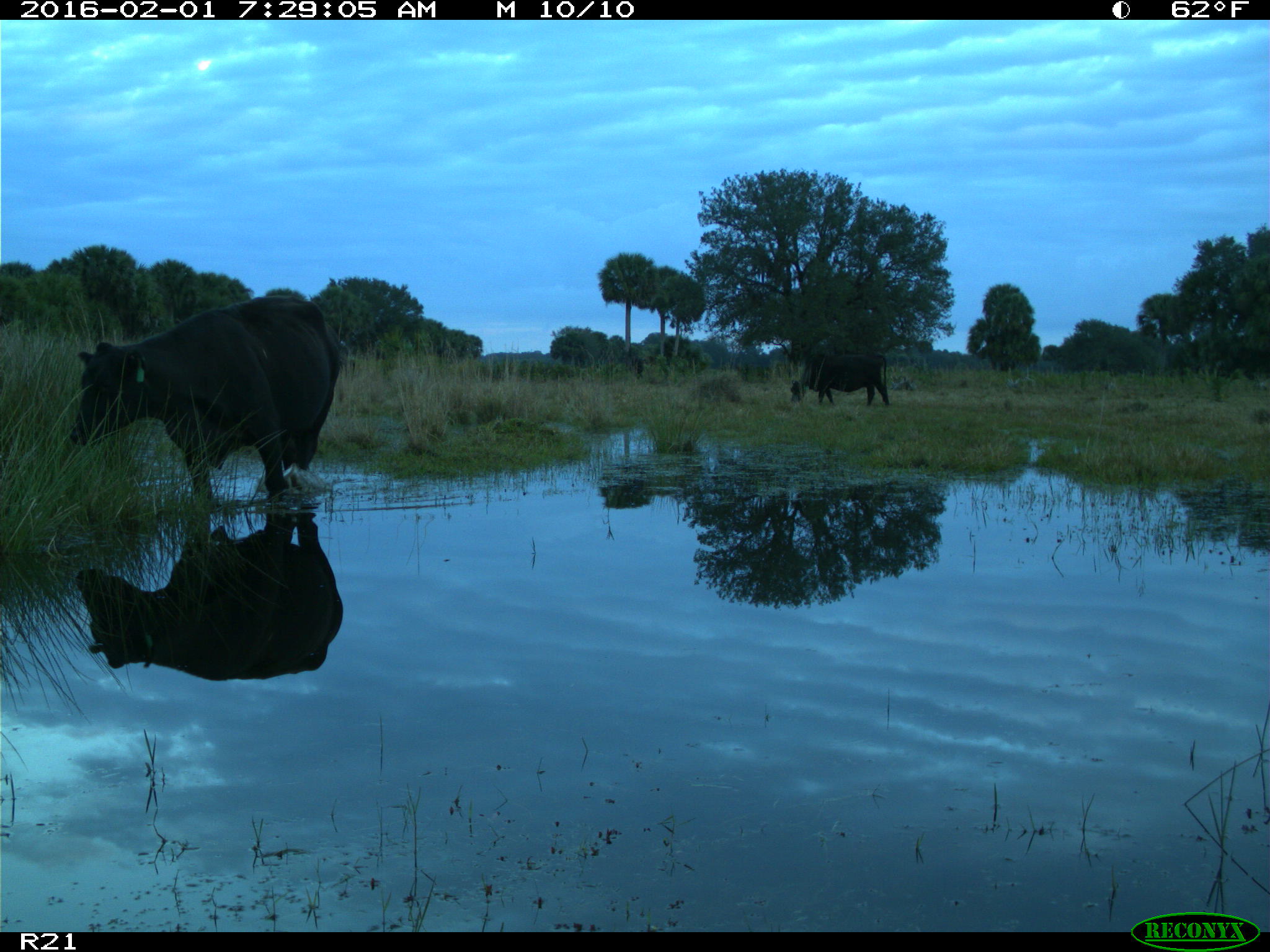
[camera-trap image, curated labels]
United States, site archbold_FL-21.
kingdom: Animalia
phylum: Chordata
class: Mammalia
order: Artiodactyla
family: Bovidae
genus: Bos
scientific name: Bos taurus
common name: domestic cow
Bos taurus (domestic cow).